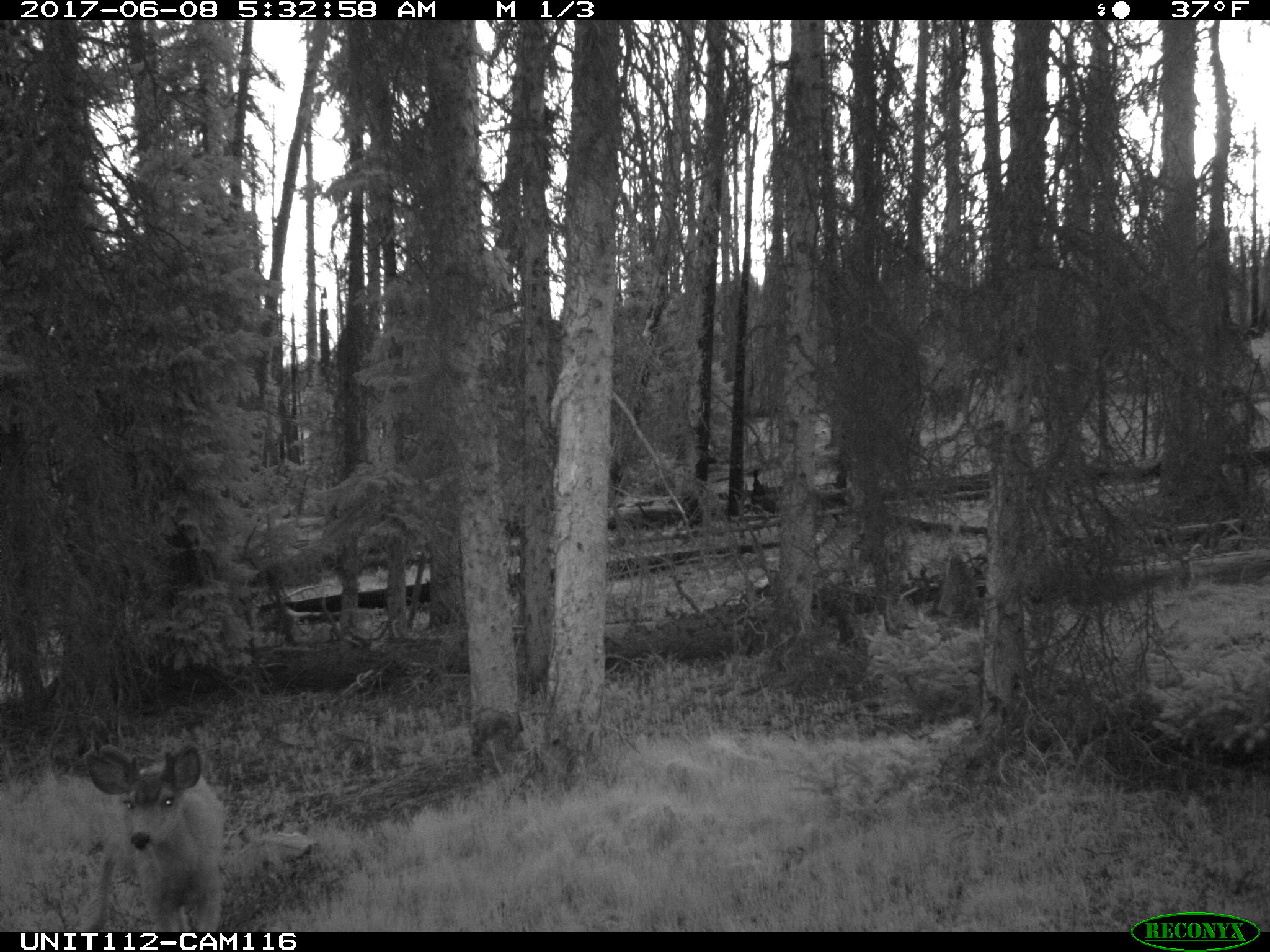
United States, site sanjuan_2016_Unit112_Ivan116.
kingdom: Animalia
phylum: Chordata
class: Mammalia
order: Artiodactyla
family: Cervidae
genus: Odocoileus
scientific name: Odocoileus hemionus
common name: mule deer